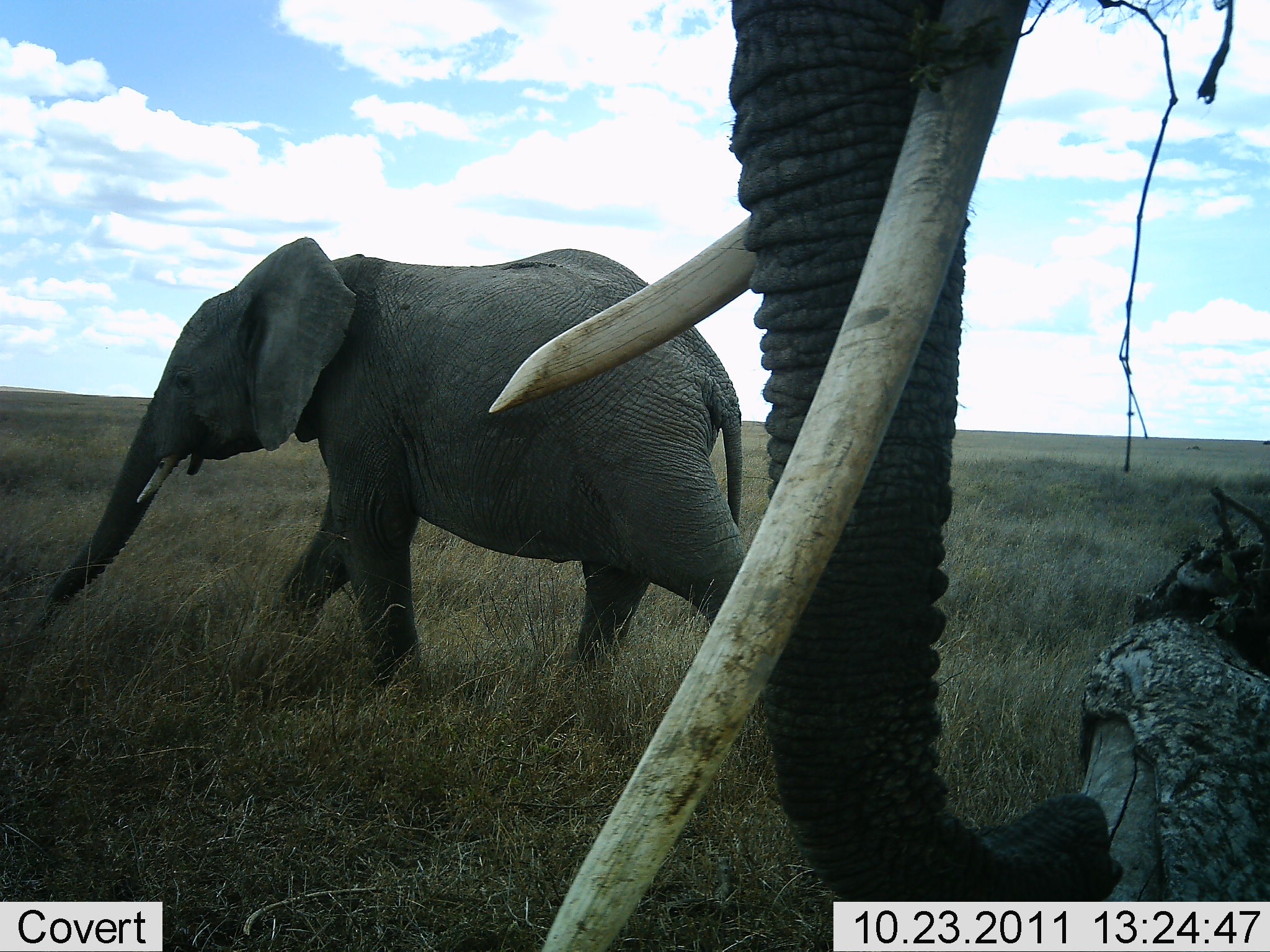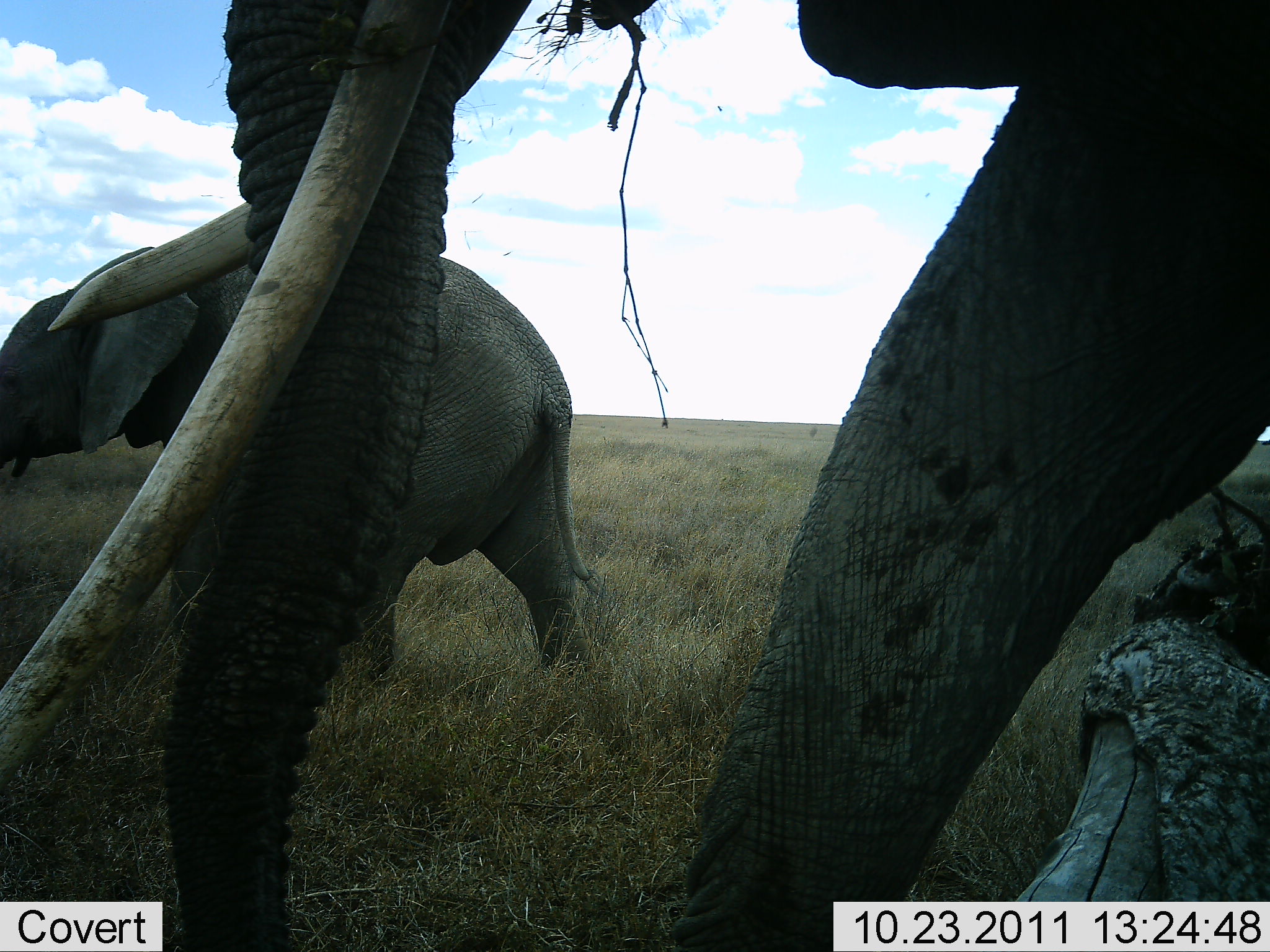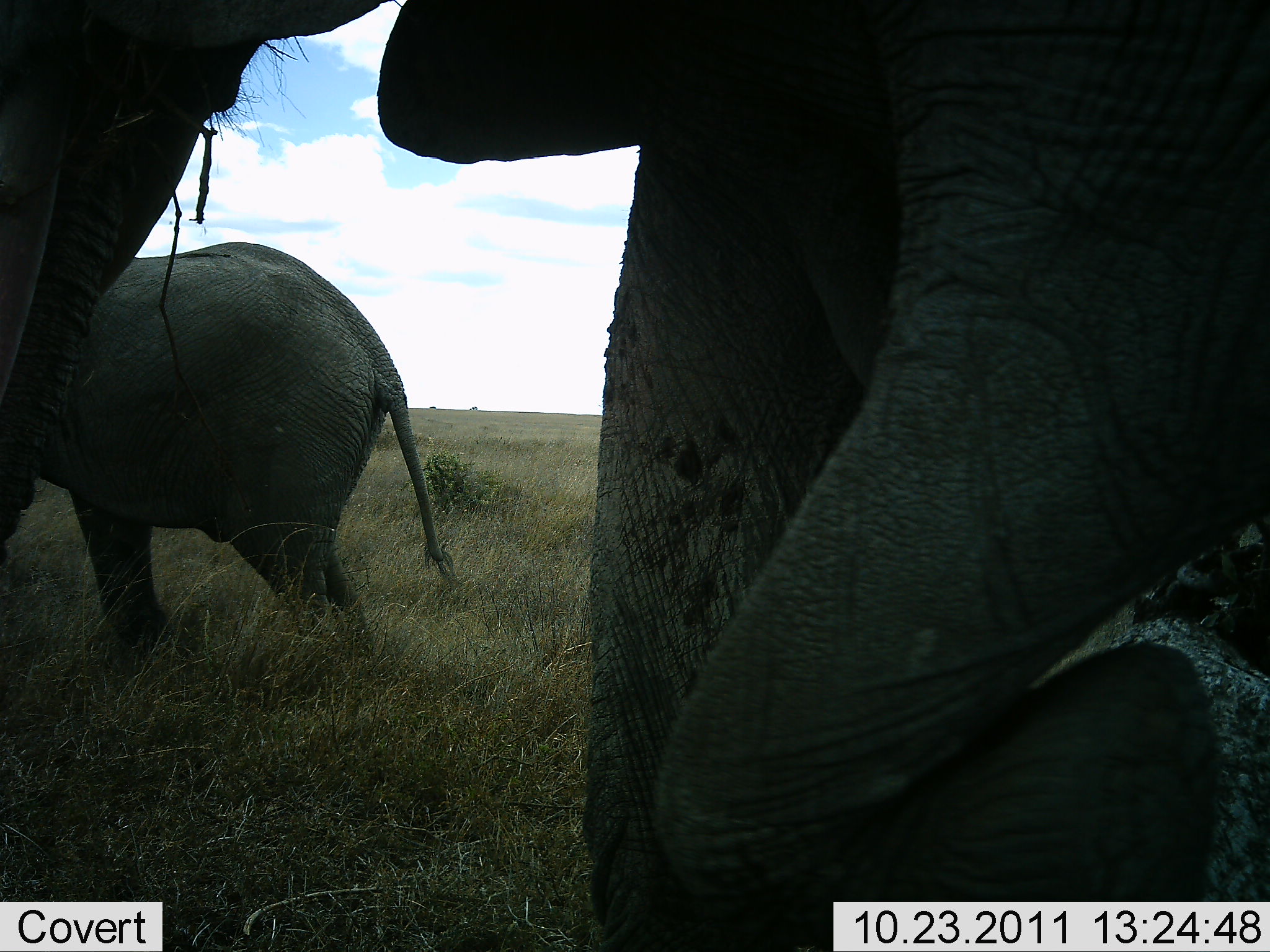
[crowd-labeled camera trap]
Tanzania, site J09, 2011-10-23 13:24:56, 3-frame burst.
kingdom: Animalia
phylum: Chordata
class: Mammalia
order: Proboscidea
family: Elephantidae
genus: Loxodonta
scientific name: Loxodonta africana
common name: african bush elephant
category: elephant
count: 2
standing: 0%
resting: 0%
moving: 100%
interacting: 0%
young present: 33%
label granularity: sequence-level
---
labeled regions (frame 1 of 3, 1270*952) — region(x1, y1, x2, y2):
animal: region(486, 0, 1126, 951); region(11, 234, 761, 723)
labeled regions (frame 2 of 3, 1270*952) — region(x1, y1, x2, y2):
animal: region(167, 1, 1269, 952); region(2, 195, 643, 751)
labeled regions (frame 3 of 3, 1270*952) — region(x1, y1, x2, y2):
animal: region(0, 0, 1269, 943); region(2, 221, 461, 693)